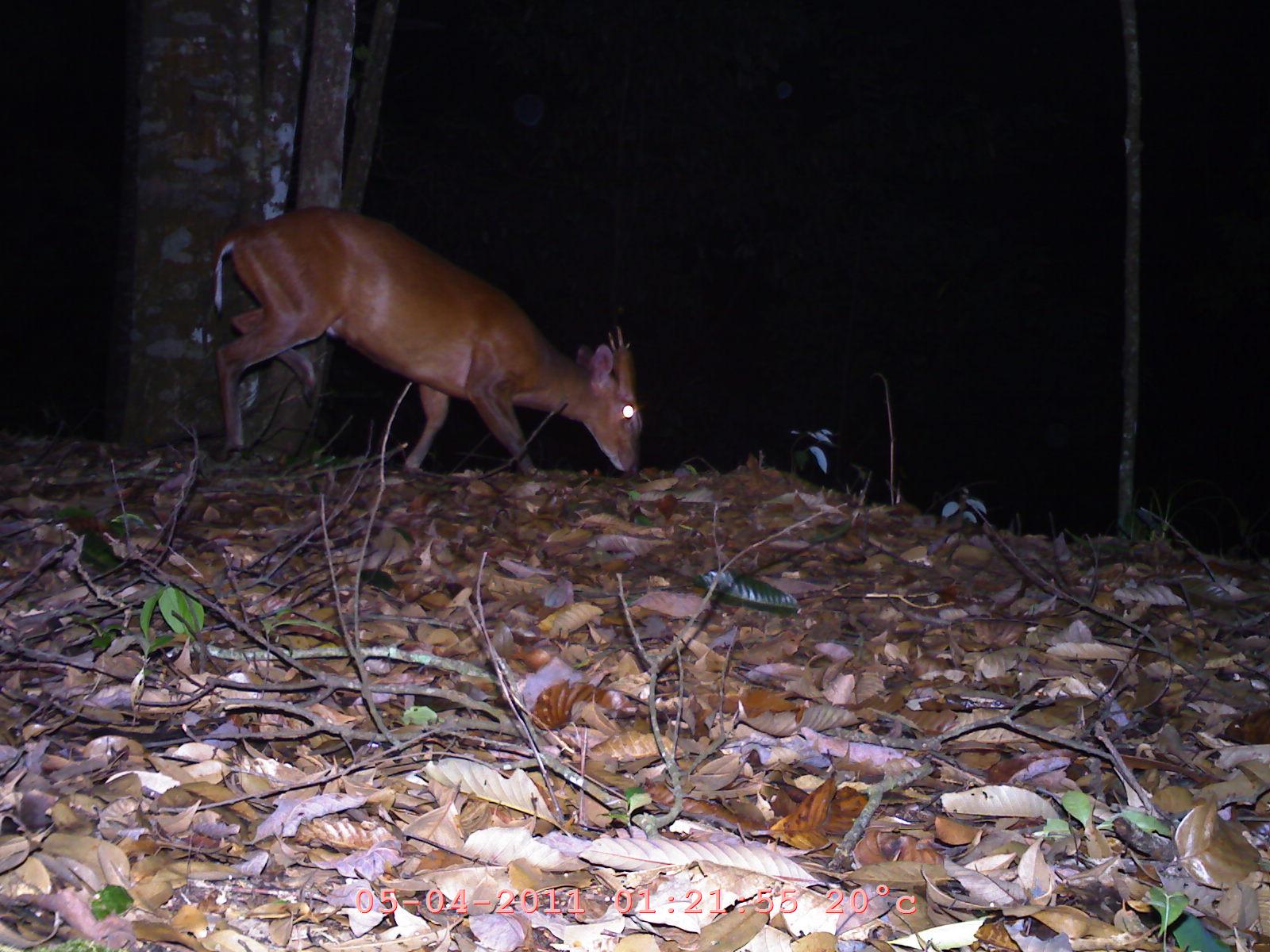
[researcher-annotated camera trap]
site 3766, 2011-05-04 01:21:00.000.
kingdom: Animalia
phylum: Chordata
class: Mammalia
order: Artiodactyla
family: Cervidae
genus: Muntiacus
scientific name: Muntiacus muntjak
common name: southern red muntjac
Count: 1.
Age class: adult.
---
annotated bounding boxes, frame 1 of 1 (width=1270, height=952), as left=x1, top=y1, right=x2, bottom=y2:
muntiacus muntjak: left=205, top=204, right=645, bottom=475